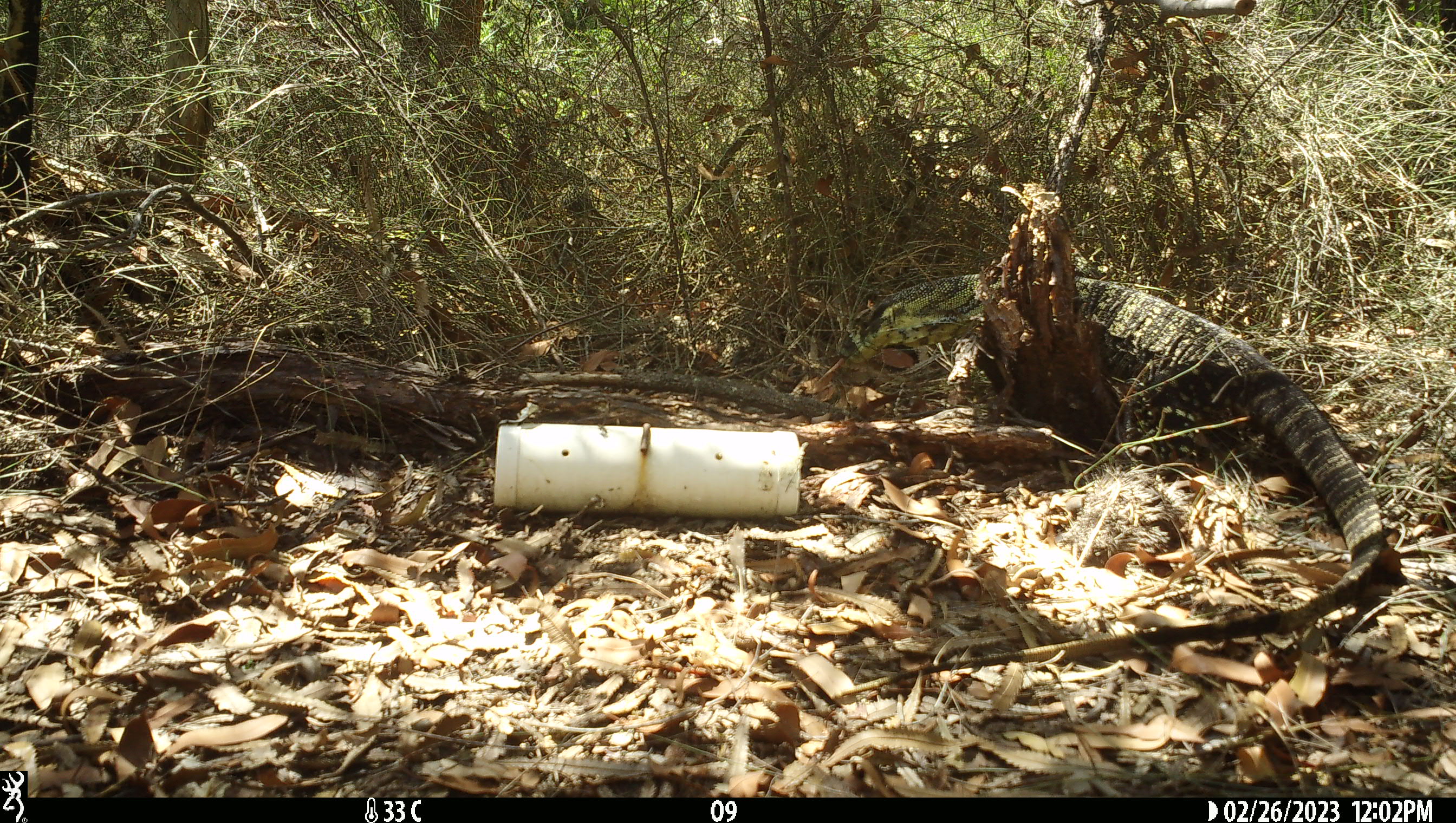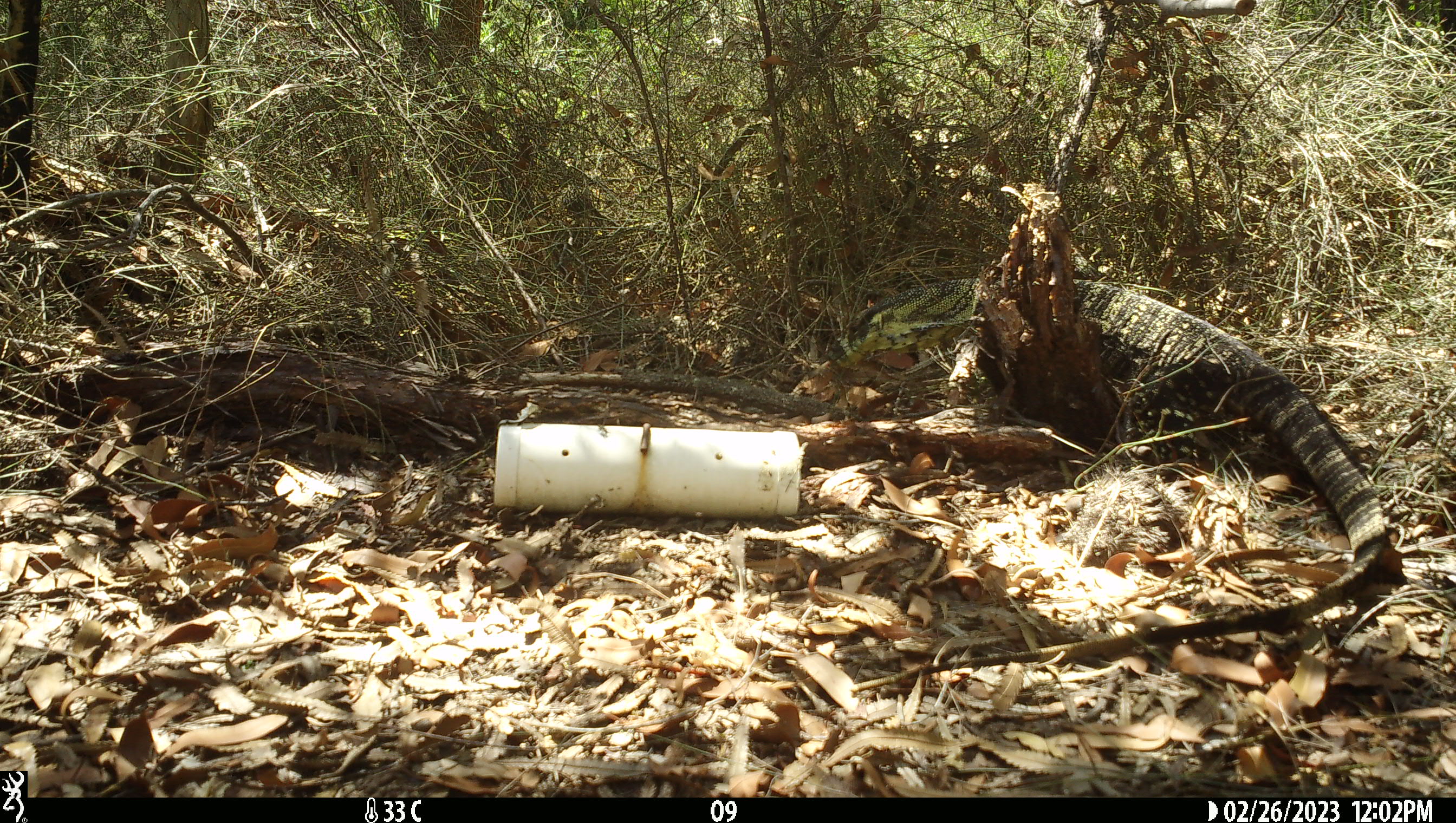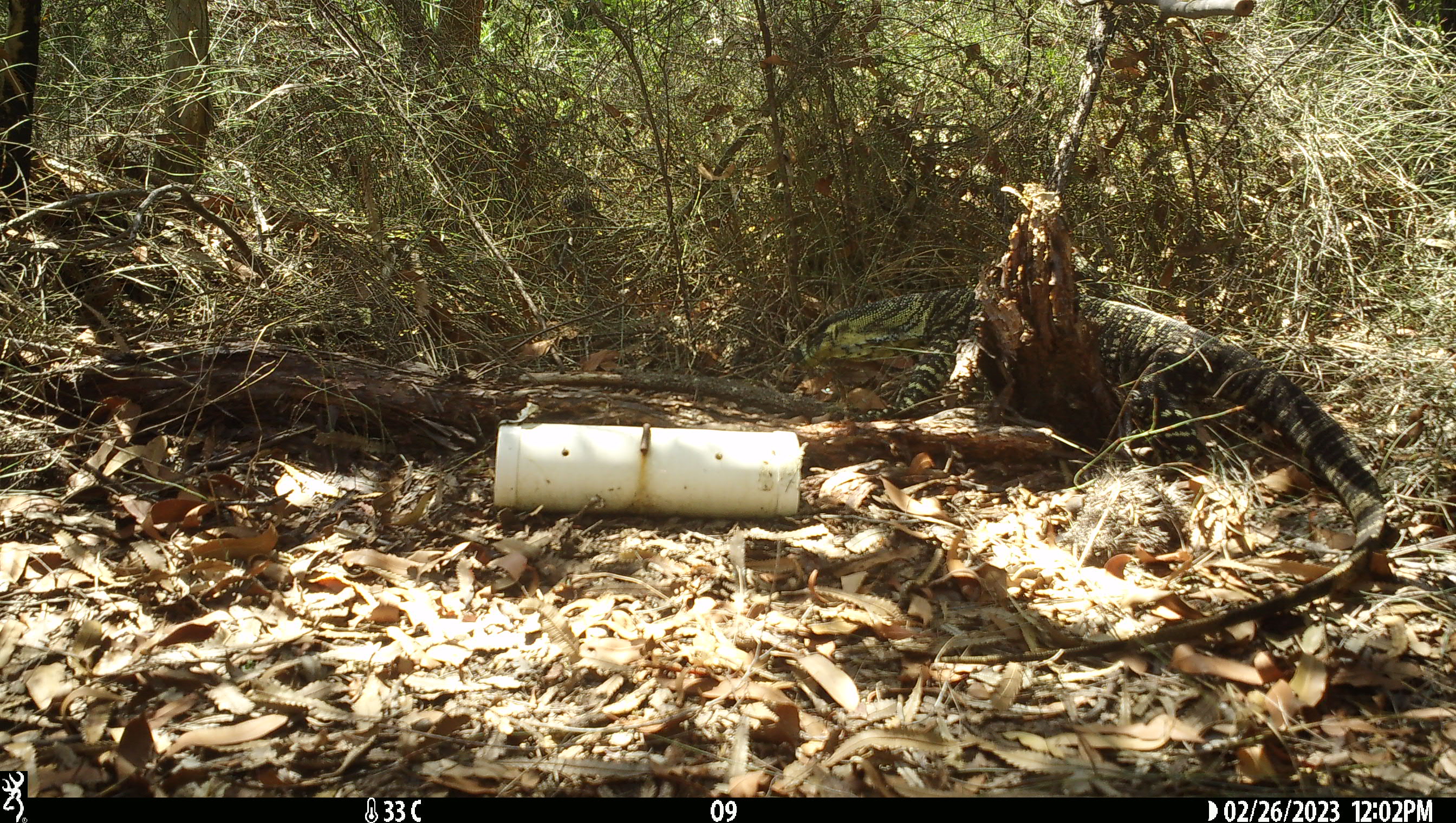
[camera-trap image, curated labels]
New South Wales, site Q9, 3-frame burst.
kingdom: Animalia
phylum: Chordata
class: Reptilia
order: Squamata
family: Varanidae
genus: Varanus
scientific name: Varanus varius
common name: lace monitor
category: goanna